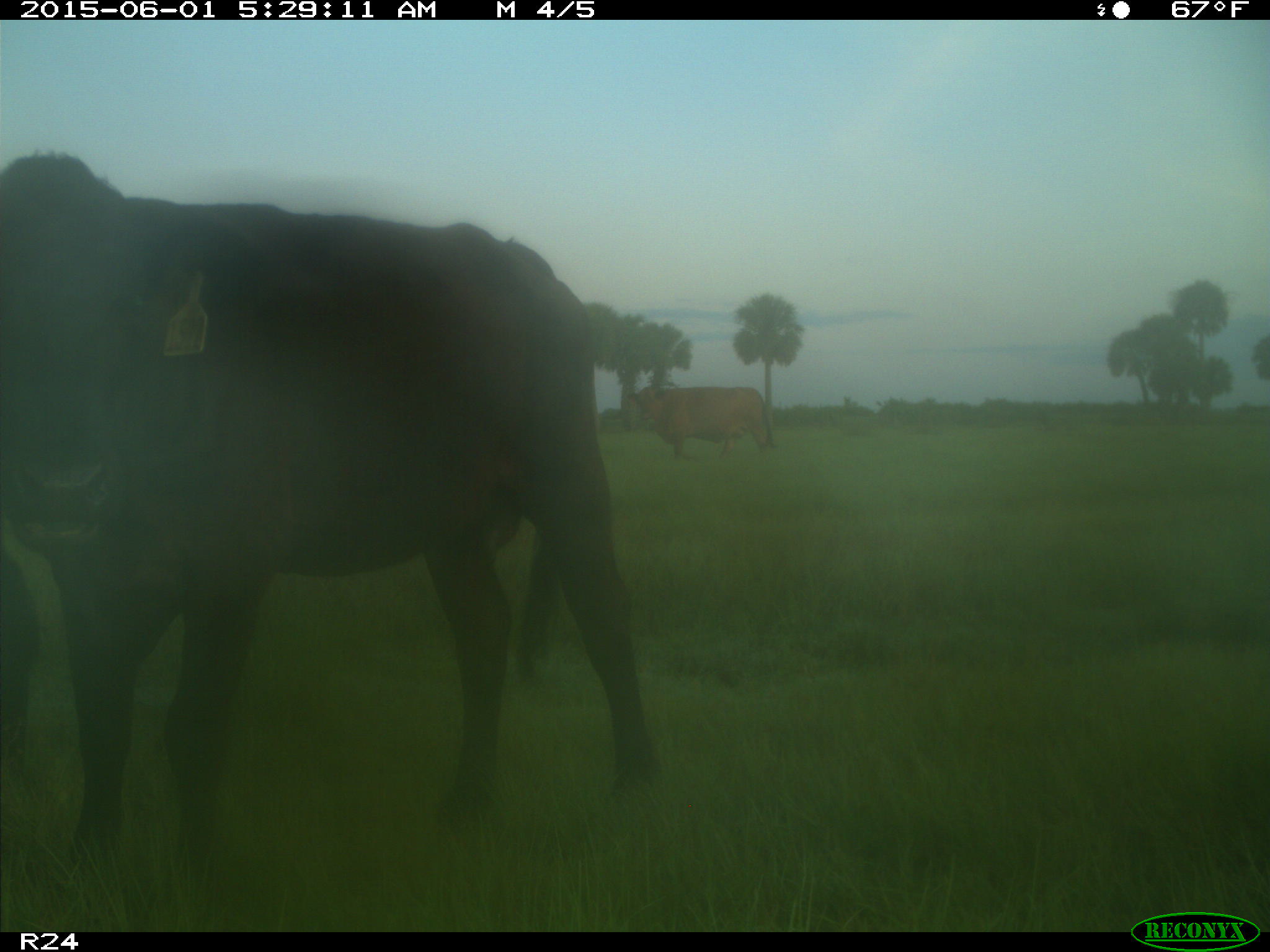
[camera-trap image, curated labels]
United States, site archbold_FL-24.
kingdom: Animalia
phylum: Chordata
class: Mammalia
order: Artiodactyla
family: Bovidae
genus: Bos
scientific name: Bos taurus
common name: domestic cow